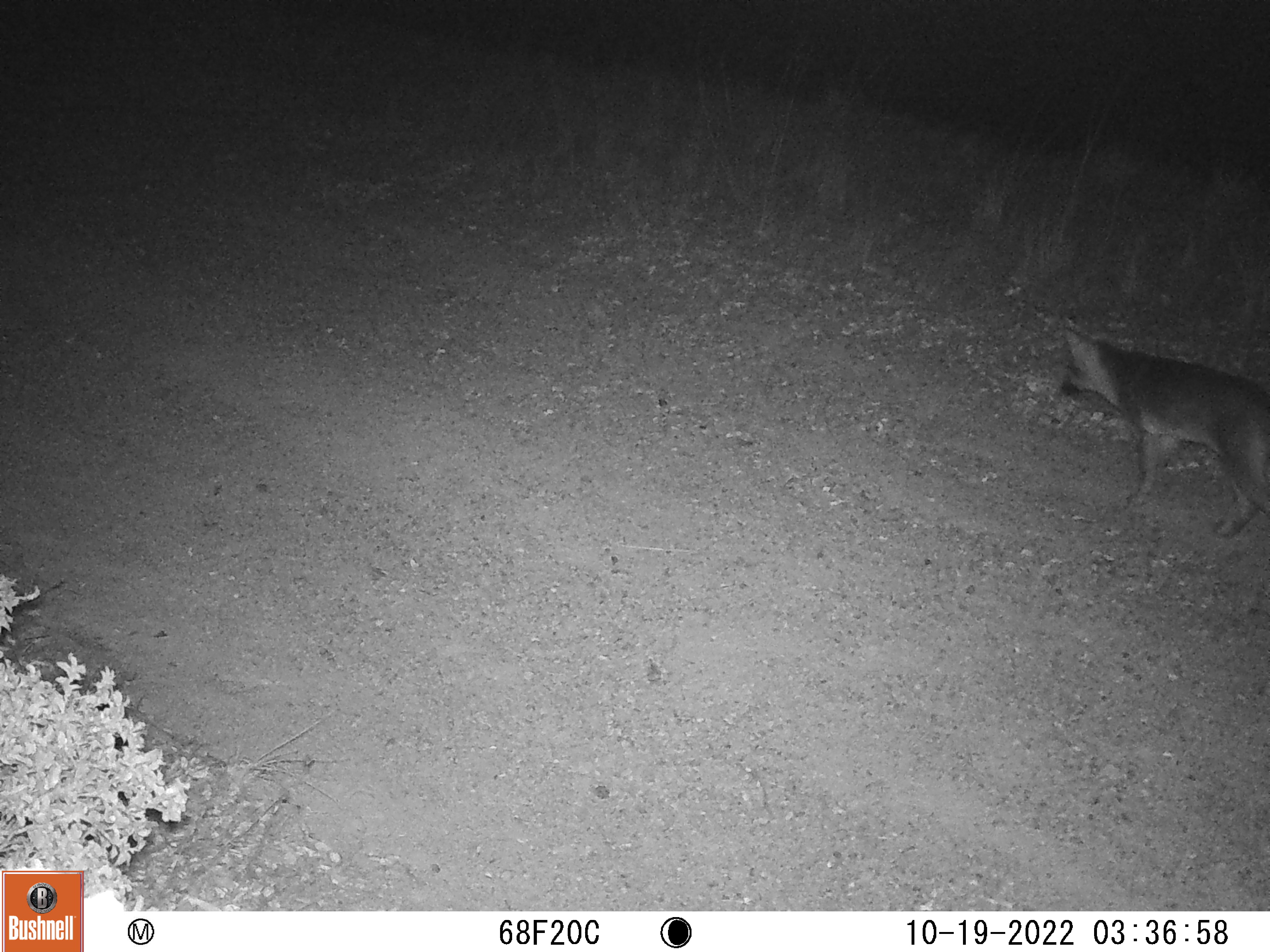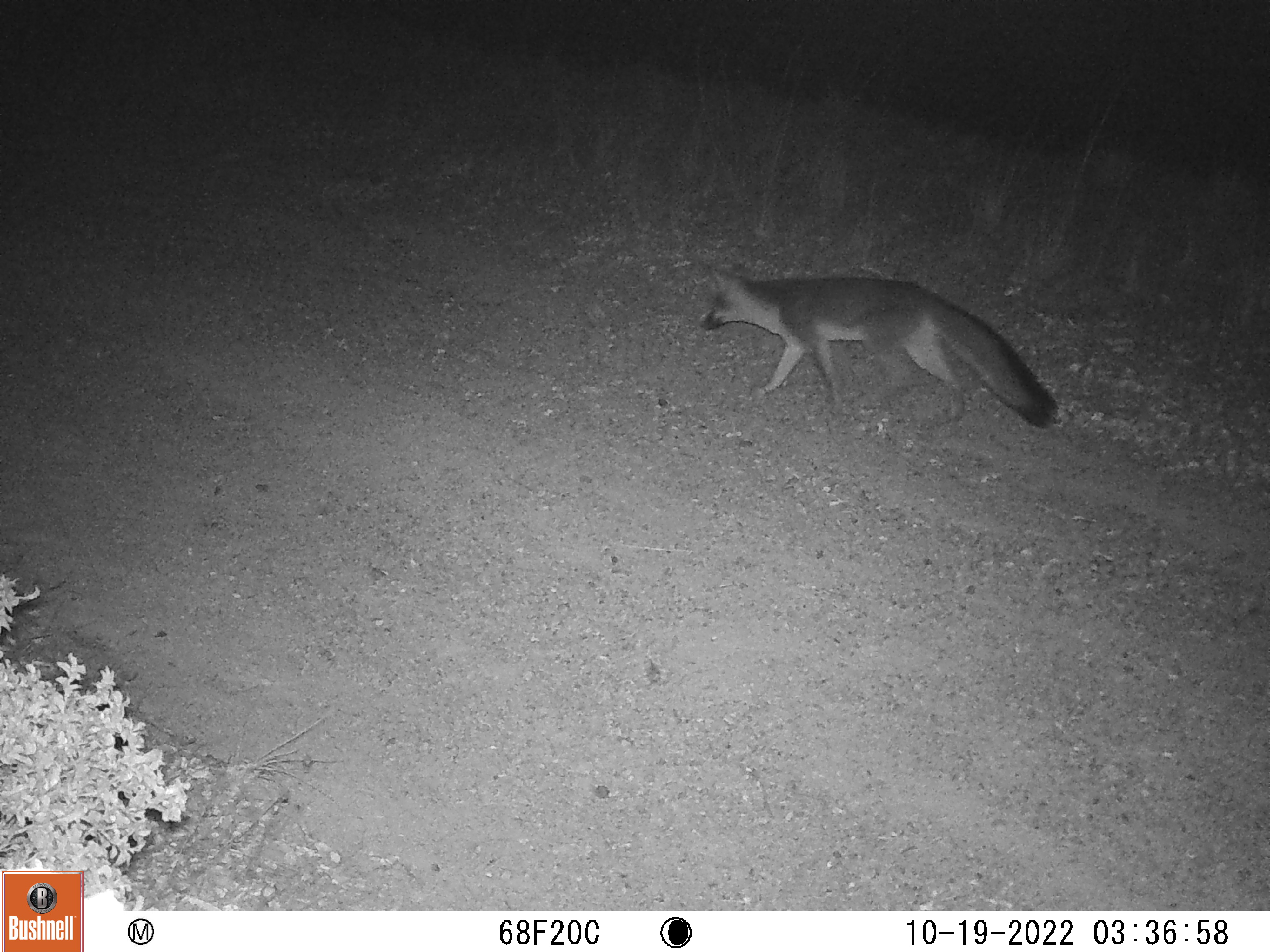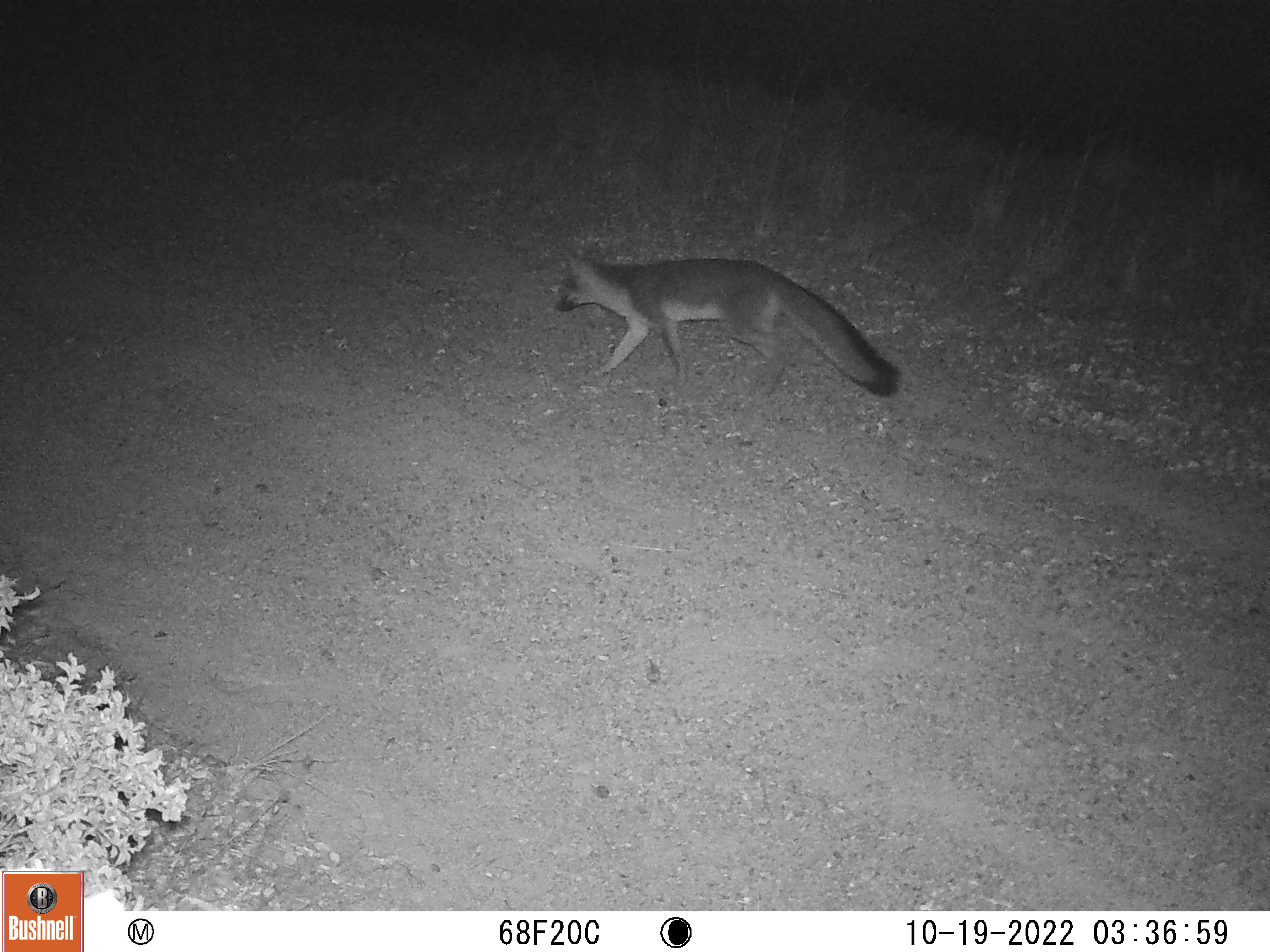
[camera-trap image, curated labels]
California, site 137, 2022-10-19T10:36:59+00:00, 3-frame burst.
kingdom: Animalia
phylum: Chordata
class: Mammalia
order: Carnivora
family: Canidae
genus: Urocyon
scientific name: Urocyon cinereoargenteus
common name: gray fox